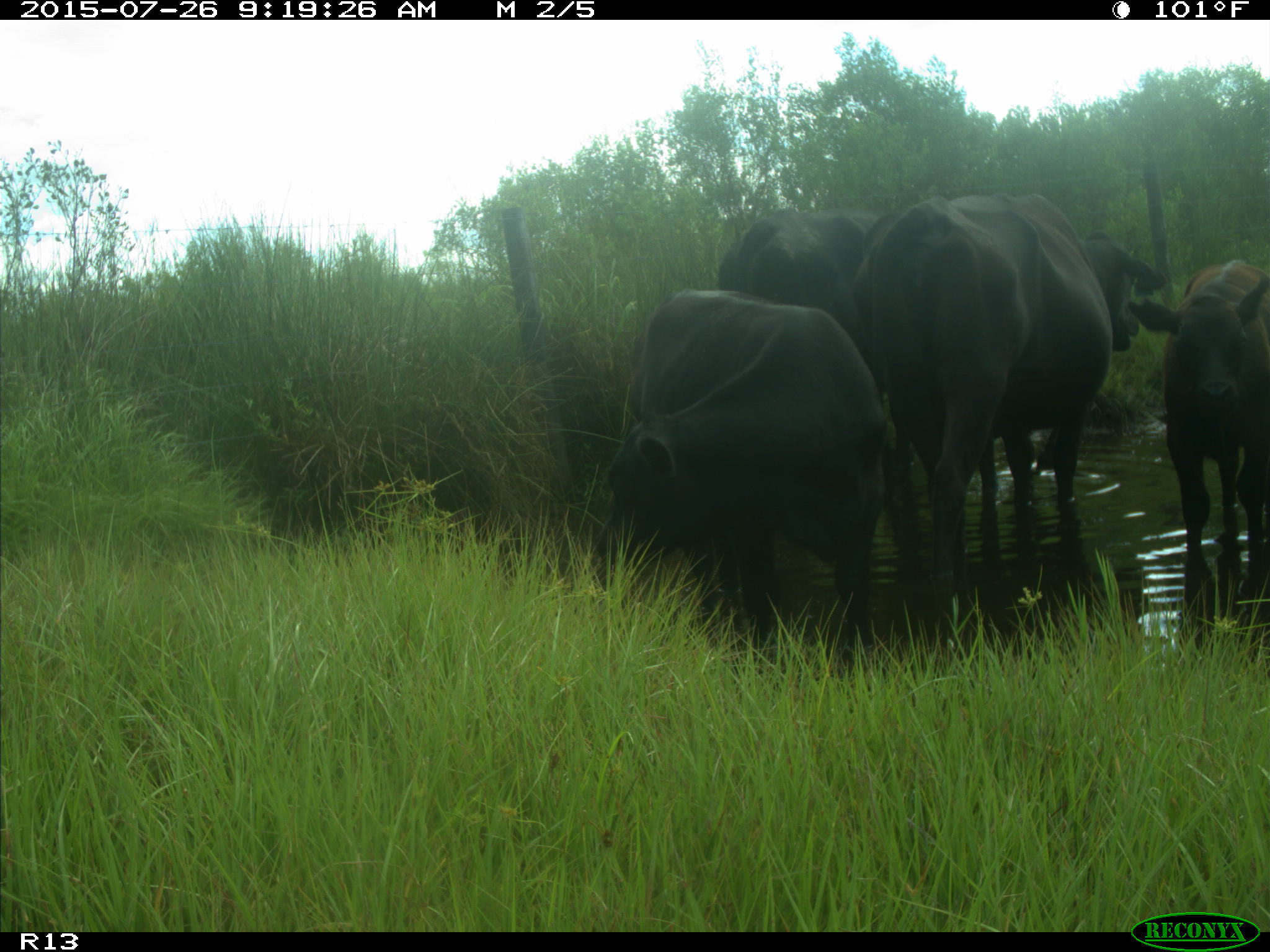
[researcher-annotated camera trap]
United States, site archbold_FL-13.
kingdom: Animalia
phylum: Chordata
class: Mammalia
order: Artiodactyla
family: Bovidae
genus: Bos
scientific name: Bos taurus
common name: domestic cow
Bos taurus (domestic cow).